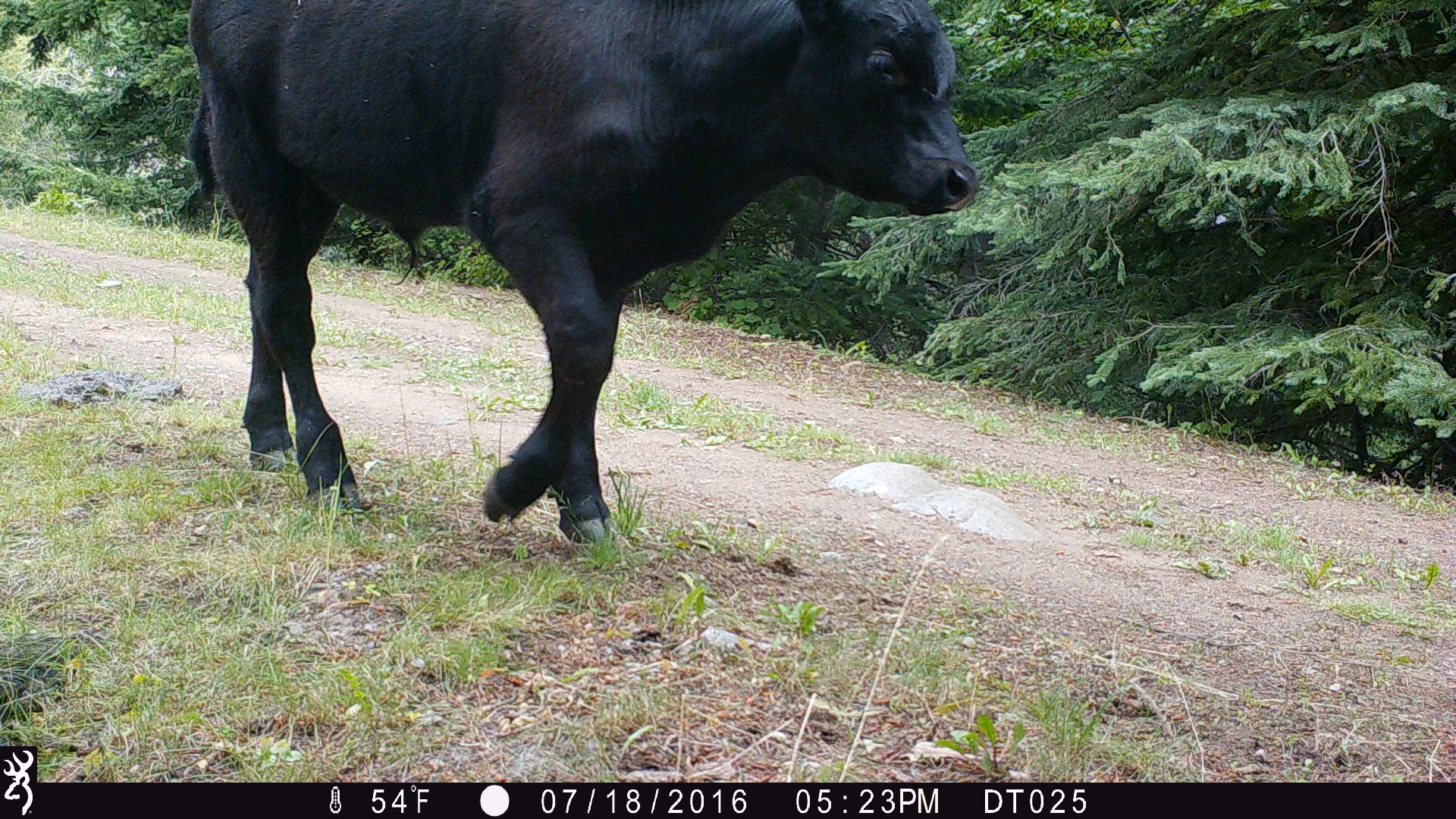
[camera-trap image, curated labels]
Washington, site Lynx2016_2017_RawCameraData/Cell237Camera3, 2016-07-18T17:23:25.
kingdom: Animalia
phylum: Chordata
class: Mammalia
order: Artiodactyla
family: Bovidae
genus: Bos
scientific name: Bos taurus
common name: domestic cattle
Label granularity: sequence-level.